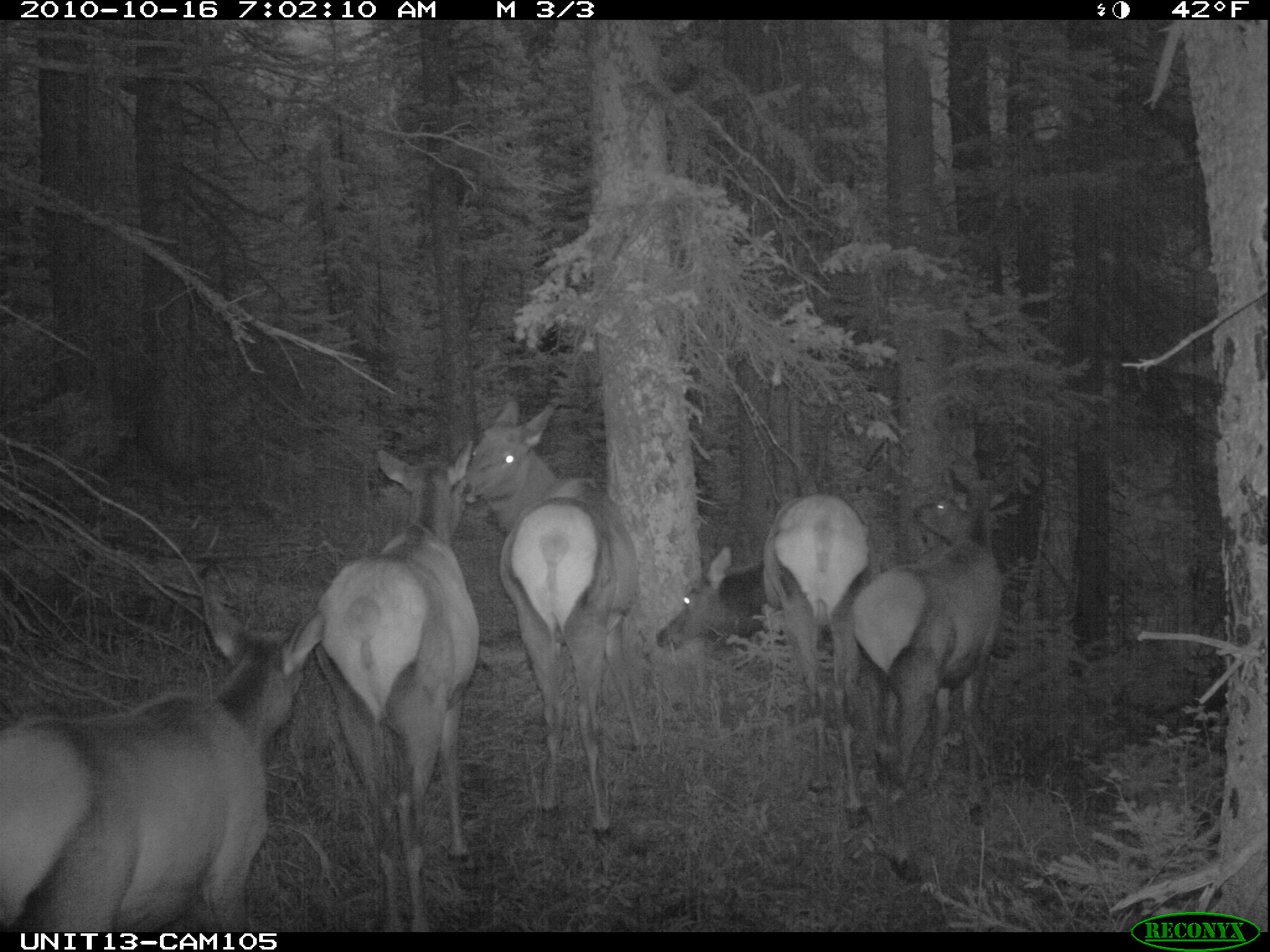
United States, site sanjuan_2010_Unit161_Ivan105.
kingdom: Animalia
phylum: Chordata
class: Mammalia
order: Artiodactyla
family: Cervidae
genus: Cervus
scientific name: Cervus elaphus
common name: red deer